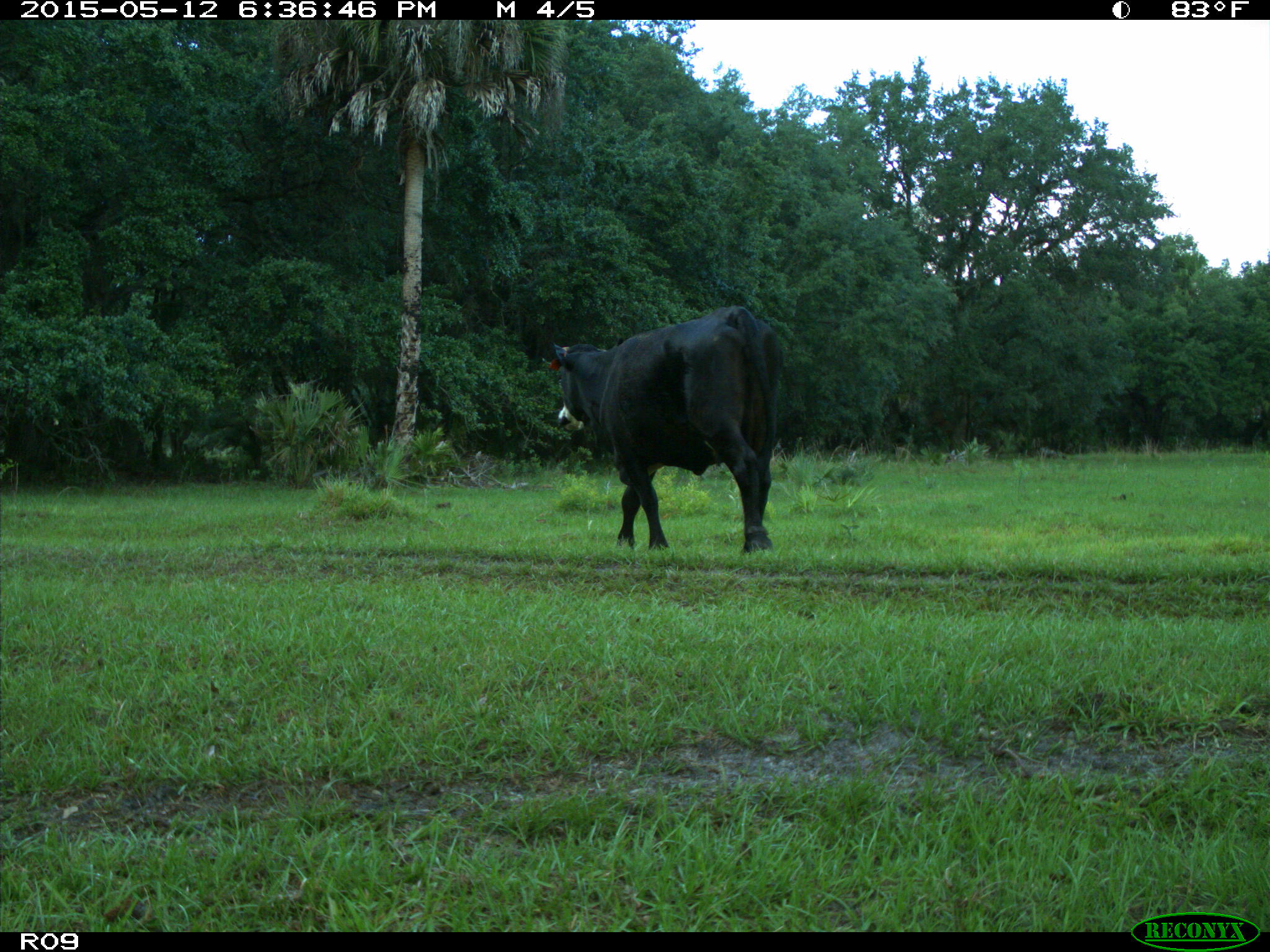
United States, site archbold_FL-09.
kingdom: Animalia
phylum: Chordata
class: Mammalia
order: Artiodactyla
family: Bovidae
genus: Bos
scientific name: Bos taurus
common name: domestic cow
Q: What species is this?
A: Bos taurus (domestic cow).